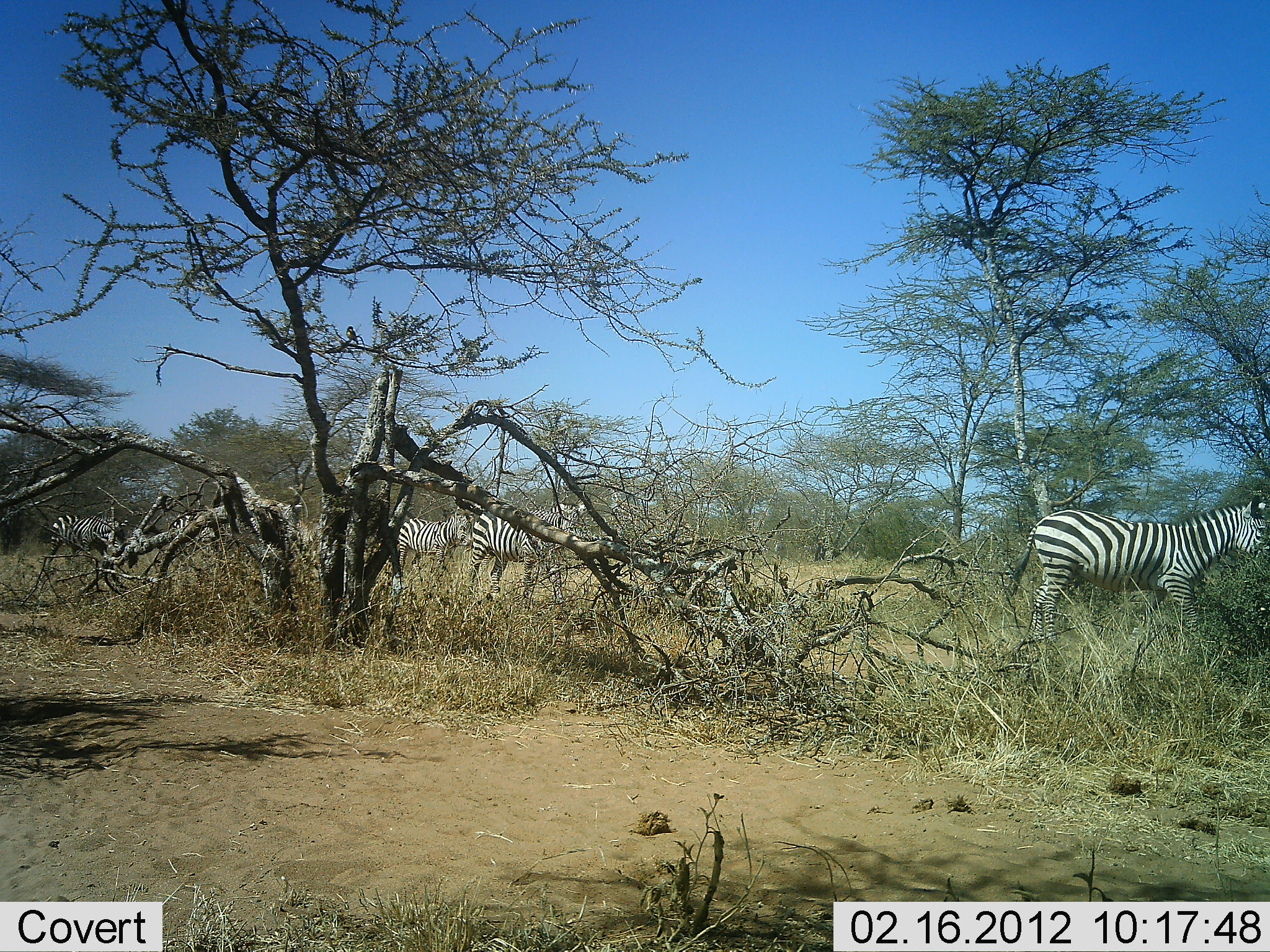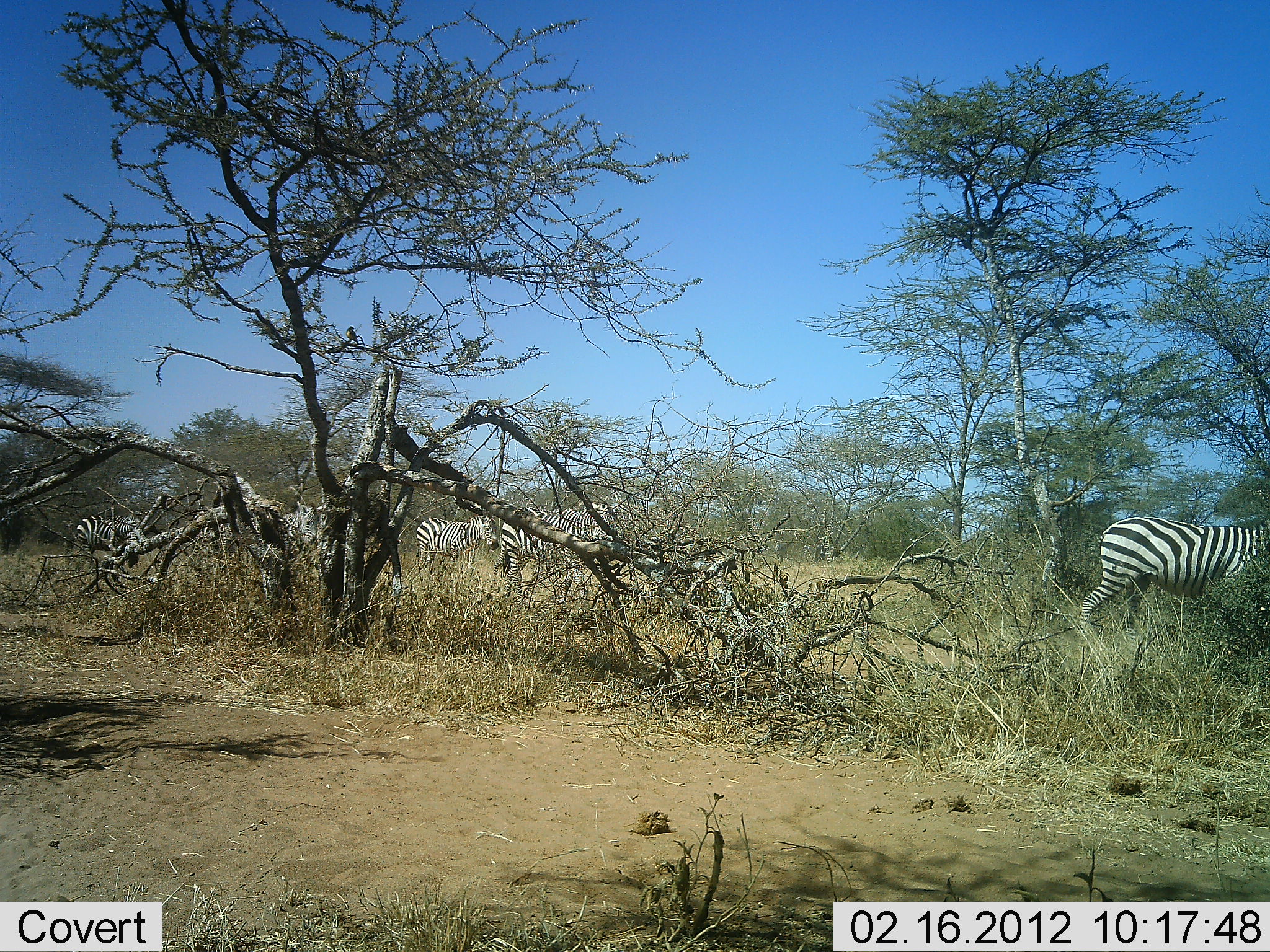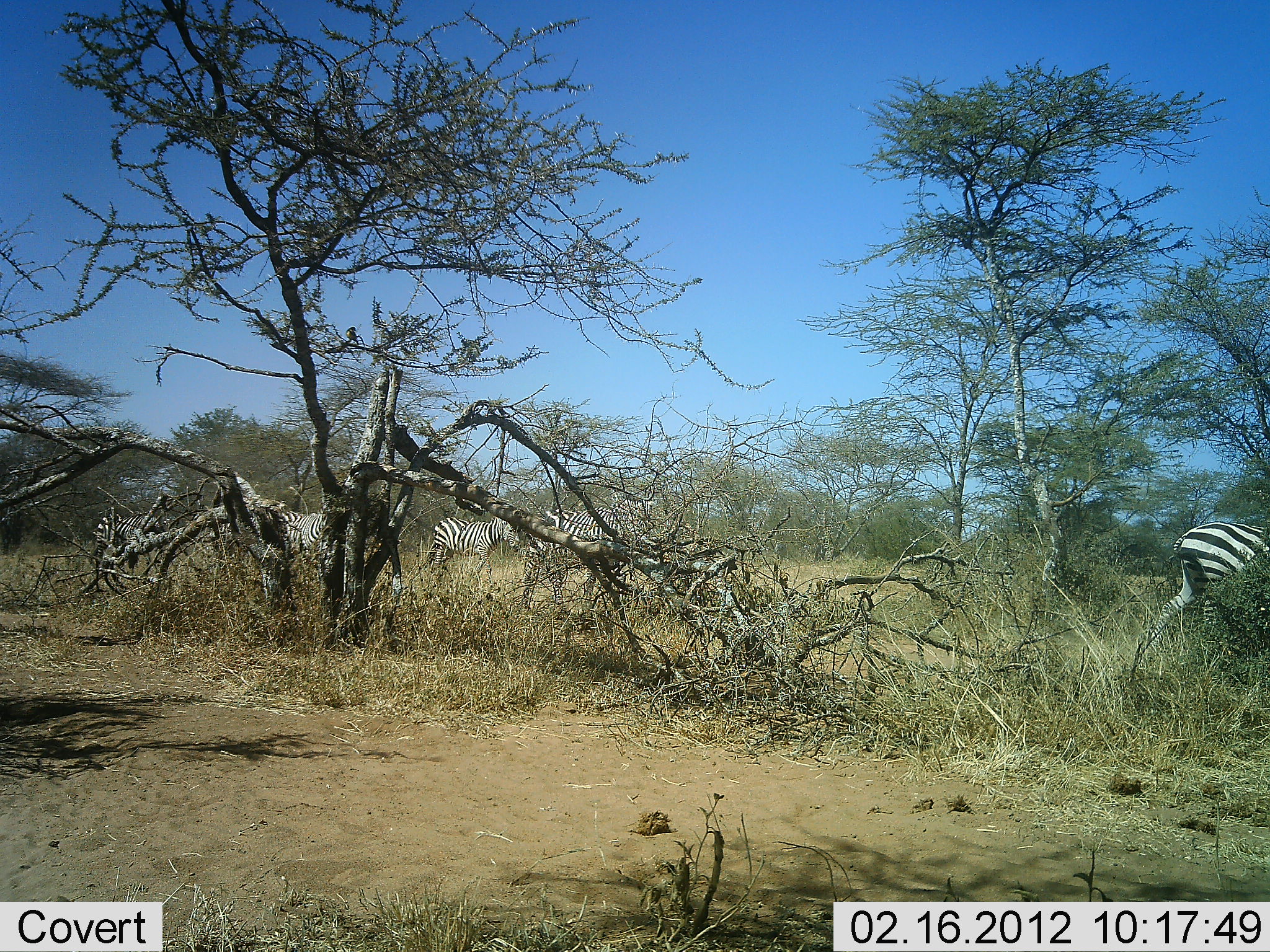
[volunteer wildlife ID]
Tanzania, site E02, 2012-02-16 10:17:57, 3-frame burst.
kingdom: Animalia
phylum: Chordata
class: Mammalia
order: Perissodactyla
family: Equidae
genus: Equus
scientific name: Equus quagga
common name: plains zebra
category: zebra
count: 6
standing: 12%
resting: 4%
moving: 92%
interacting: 0%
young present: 0%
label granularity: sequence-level